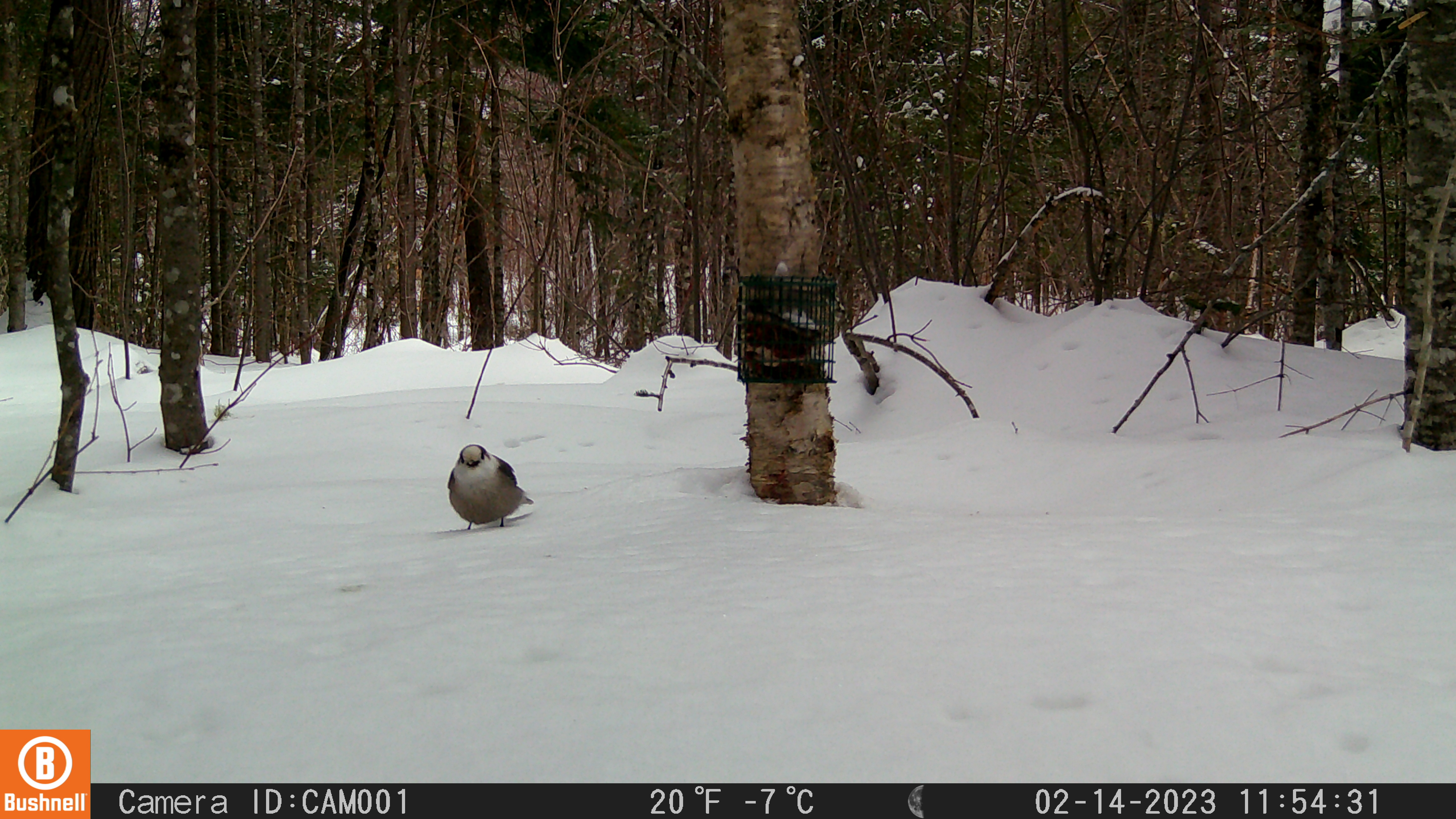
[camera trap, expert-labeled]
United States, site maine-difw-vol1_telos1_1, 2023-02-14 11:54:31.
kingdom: Animalia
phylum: Chordata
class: Aves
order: Passeriformes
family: Corvidae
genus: Perisoreus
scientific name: Perisoreus canadensis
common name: canada jay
Canada jay (Perisoreus canadensis).